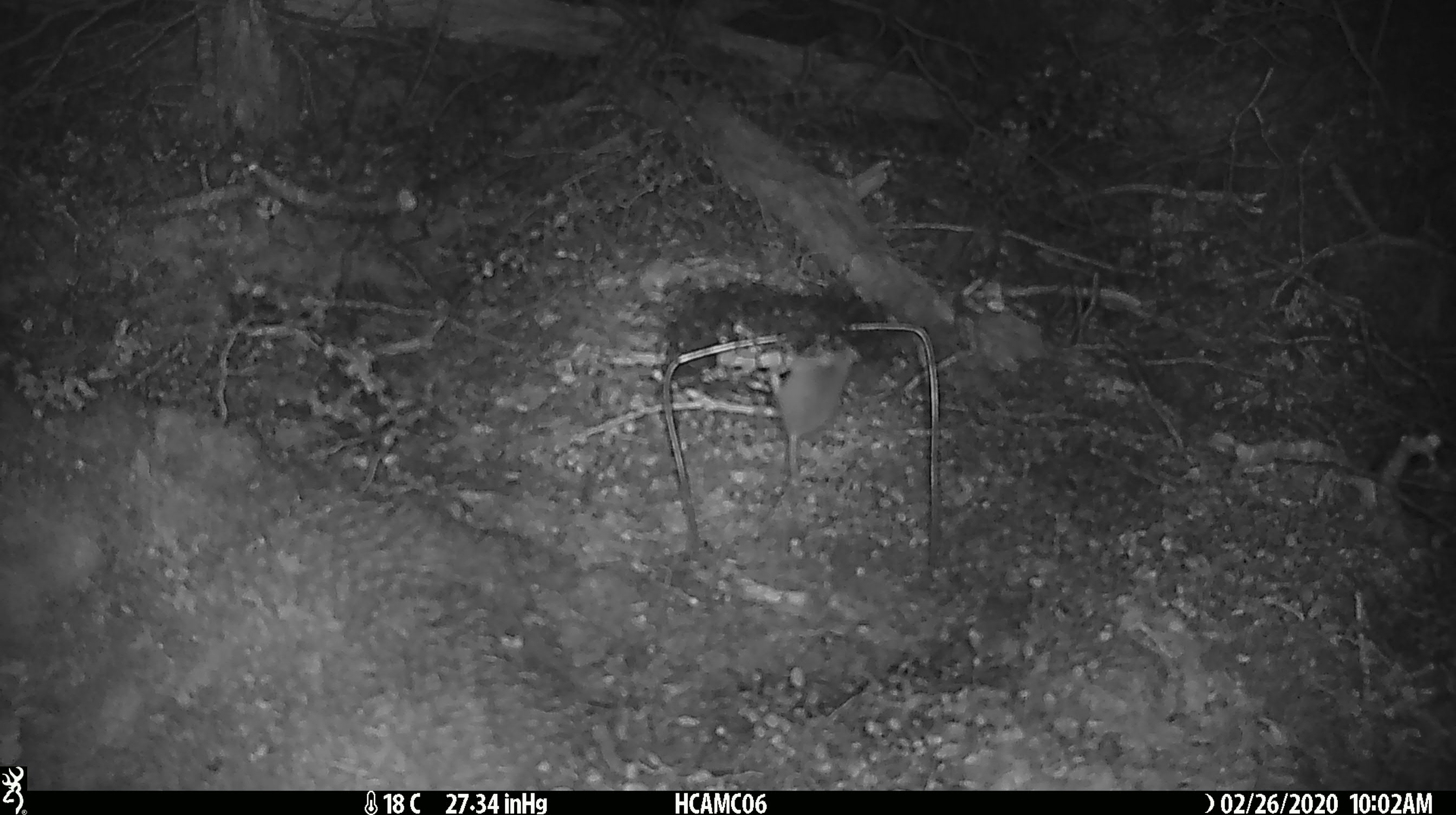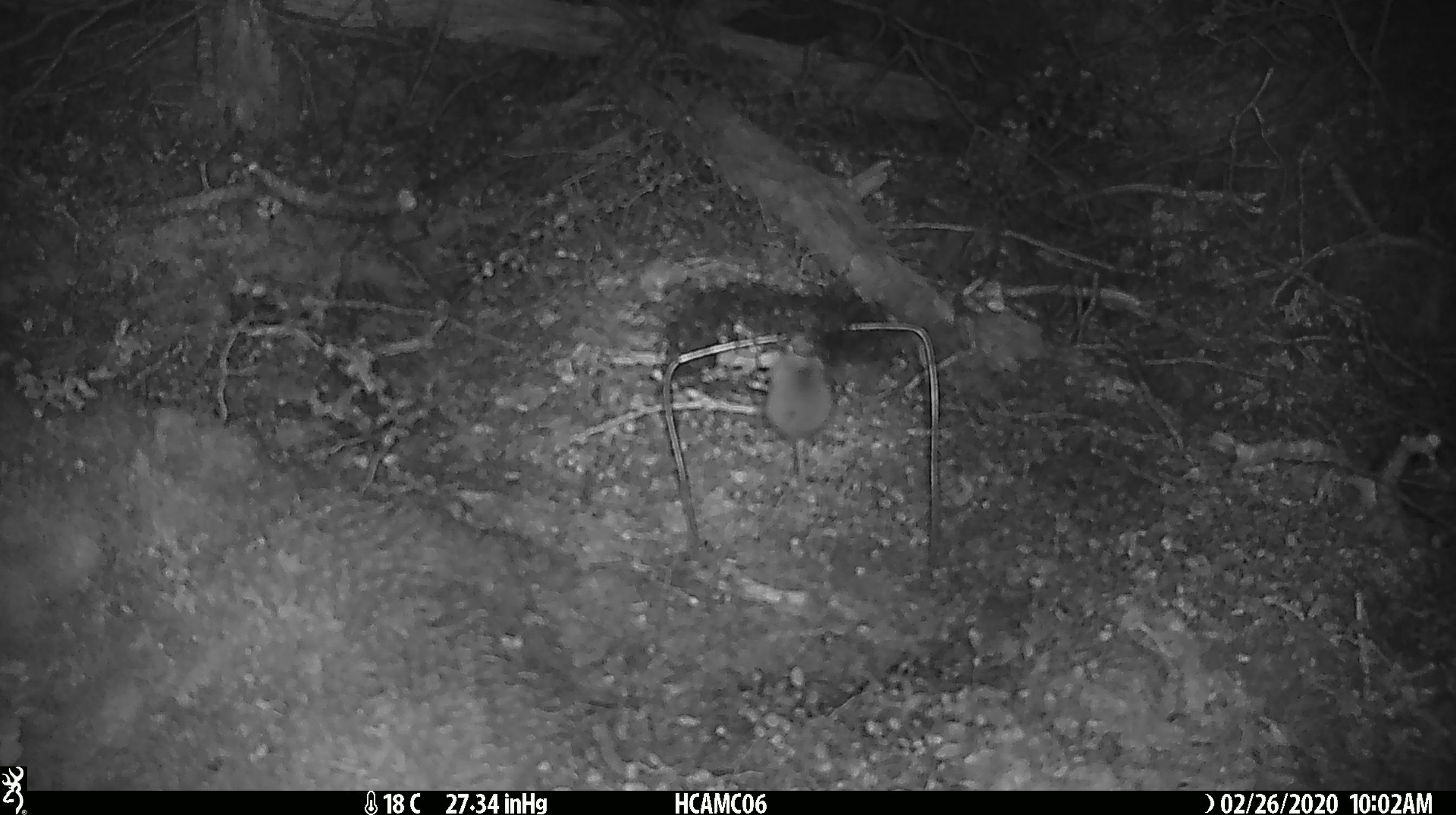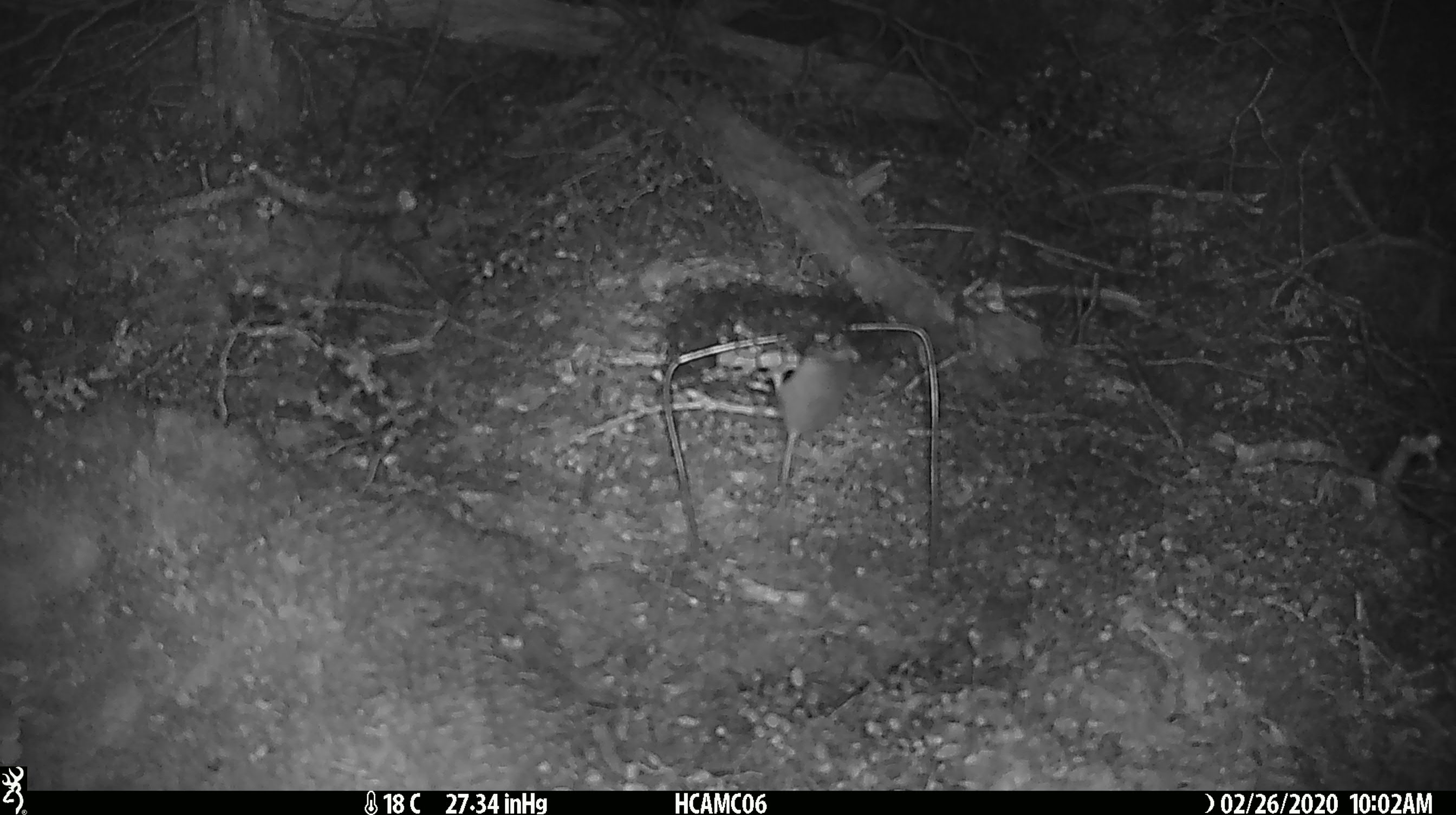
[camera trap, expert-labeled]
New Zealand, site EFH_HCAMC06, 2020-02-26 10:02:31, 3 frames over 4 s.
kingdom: Animalia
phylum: Chordata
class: Mammalia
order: Rodentia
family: Muridae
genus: Mus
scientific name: Mus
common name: mouse